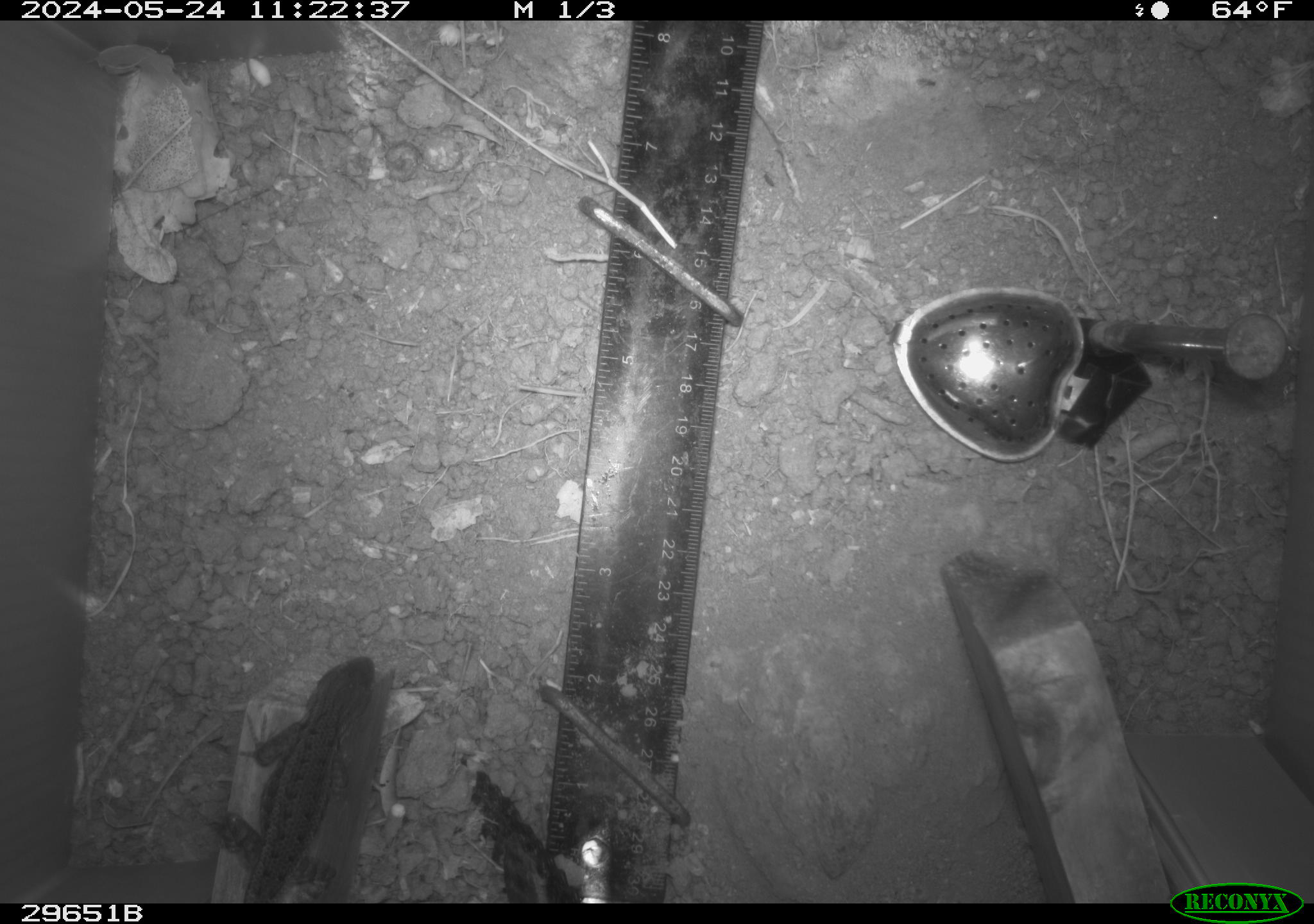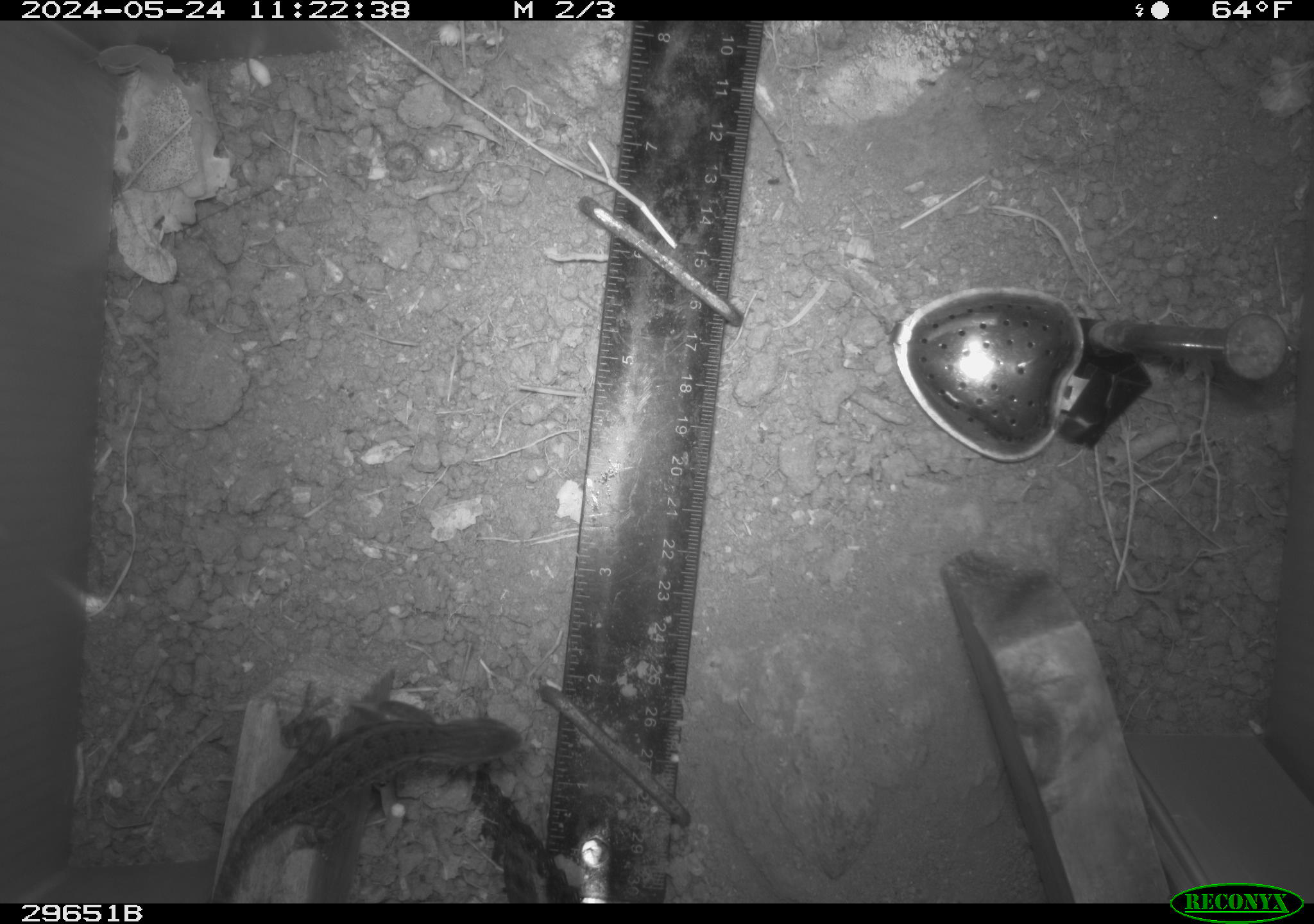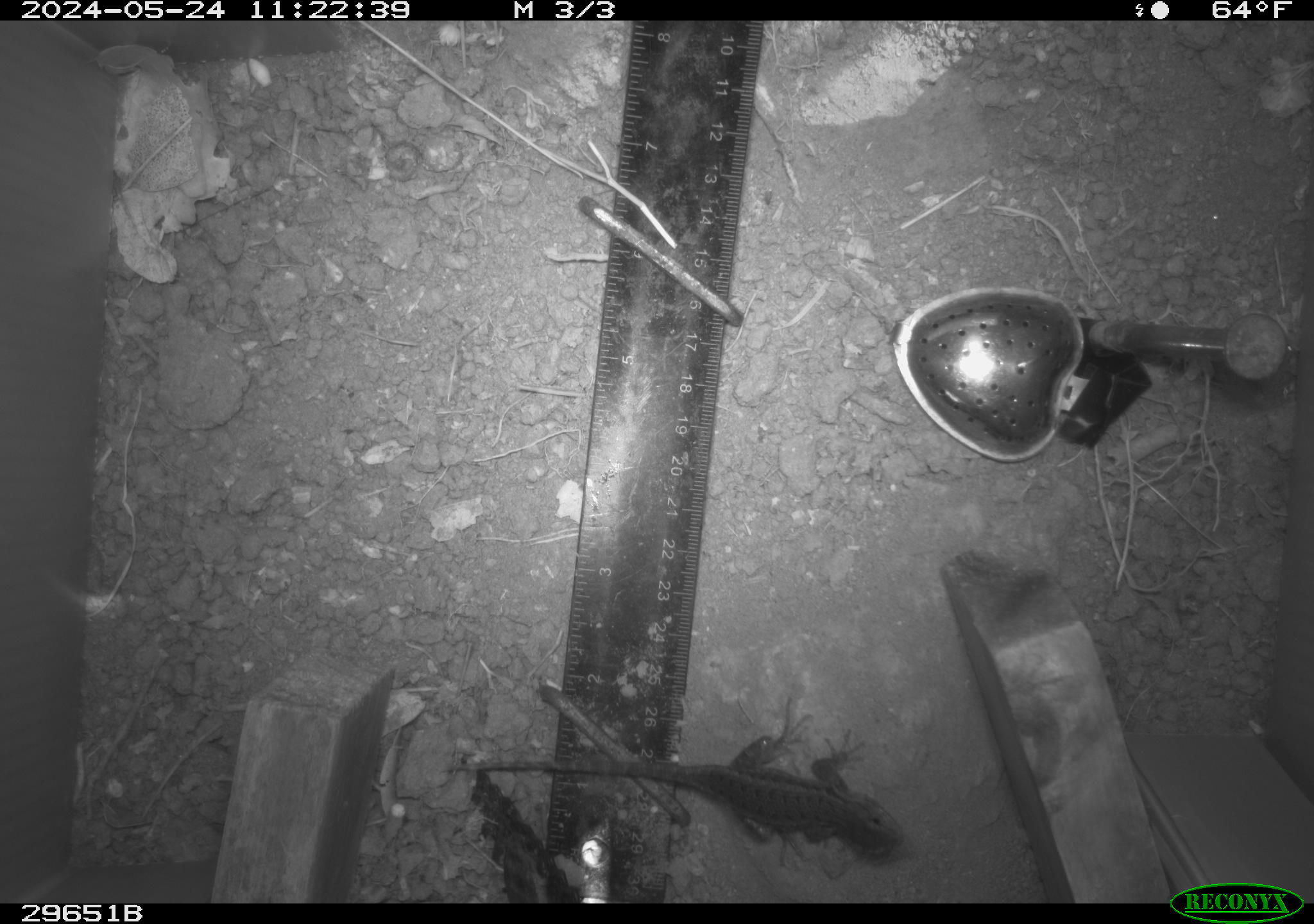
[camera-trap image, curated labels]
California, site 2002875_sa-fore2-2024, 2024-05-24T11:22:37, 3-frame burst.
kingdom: Animalia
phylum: Chordata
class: Reptilia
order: Squamata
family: Phrynosomatidae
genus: Sceloporus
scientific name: Sceloporus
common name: spiny lizards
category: sceloporus species